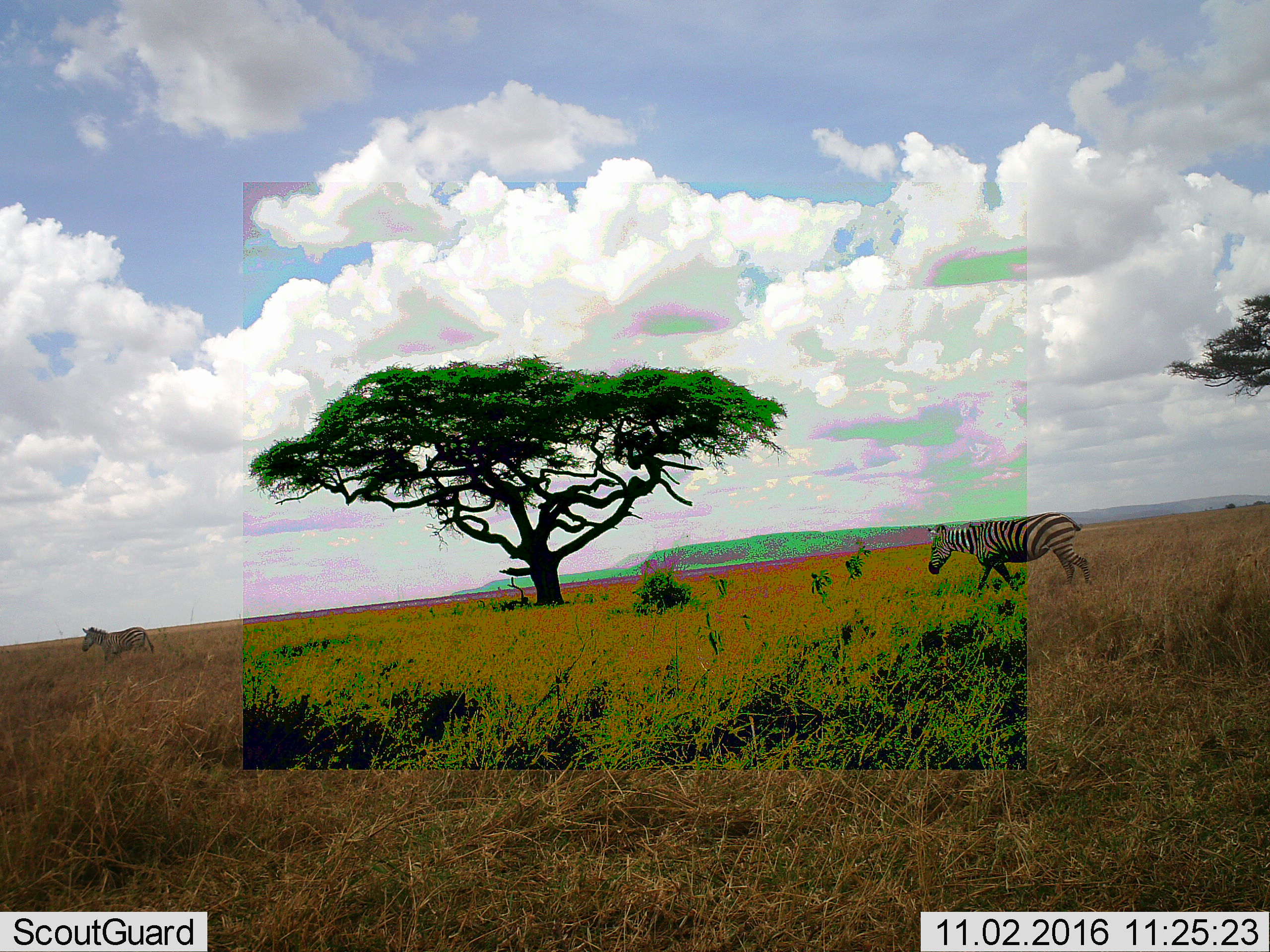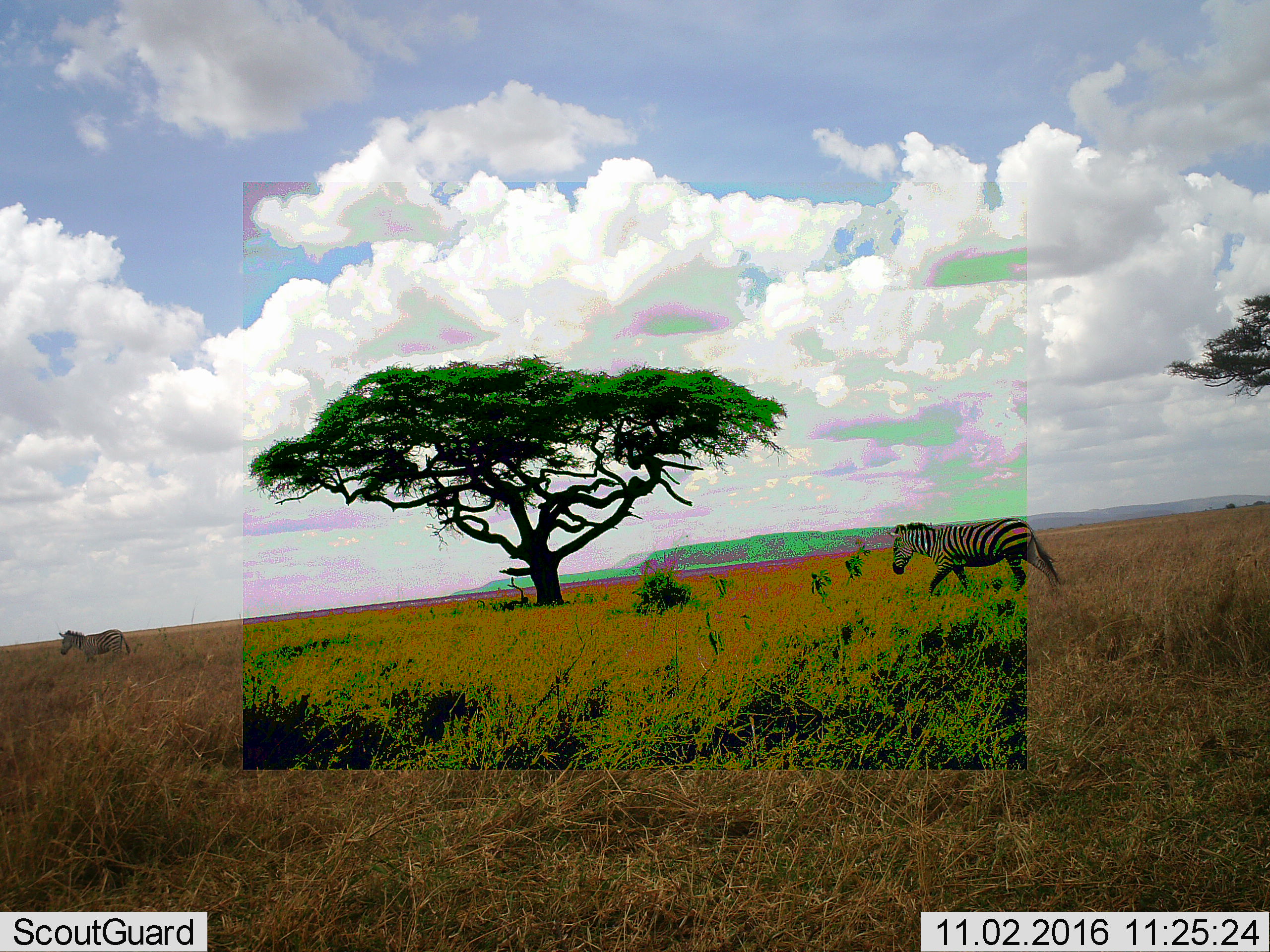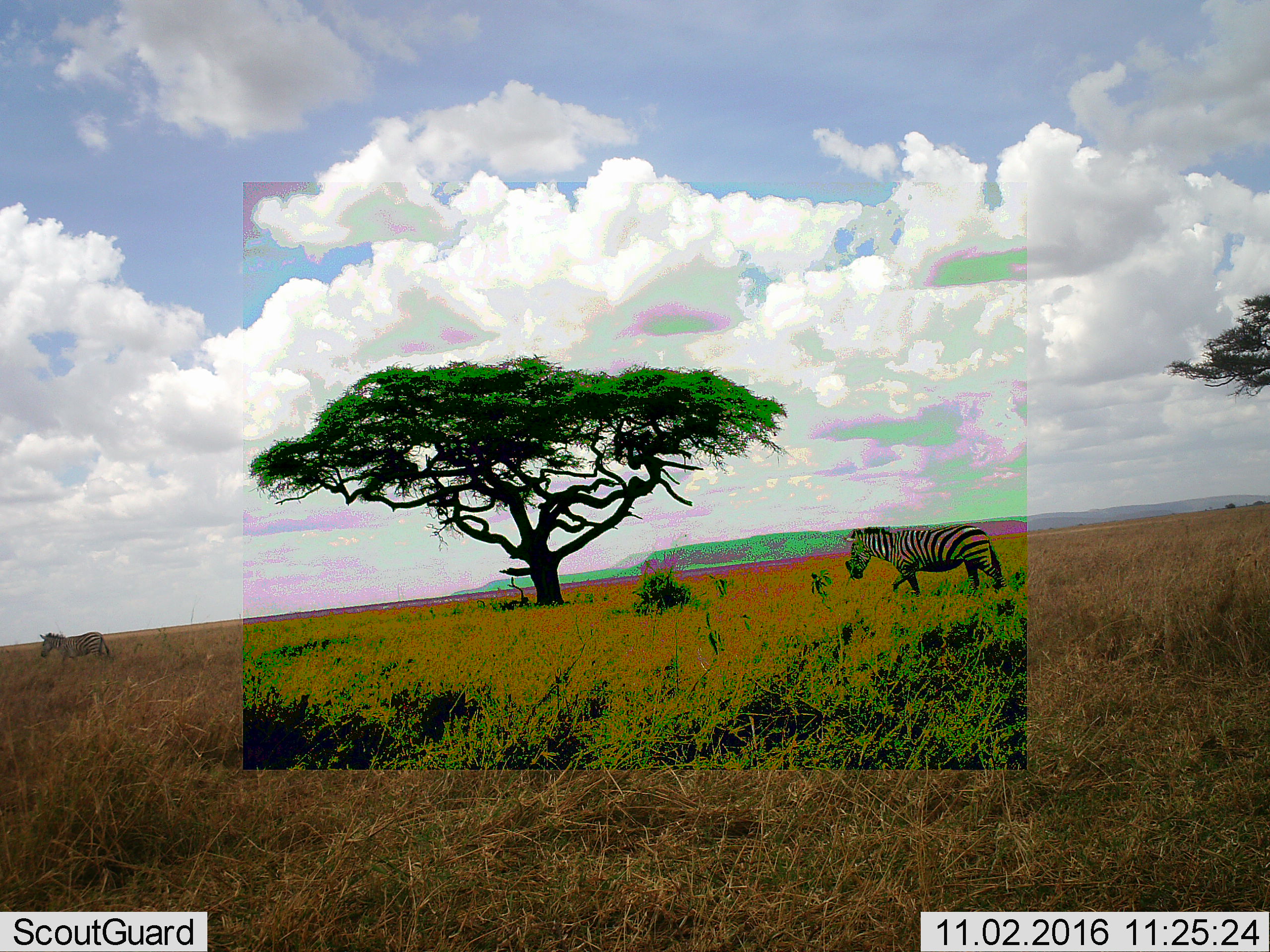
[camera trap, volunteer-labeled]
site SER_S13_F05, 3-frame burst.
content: unidentified animal